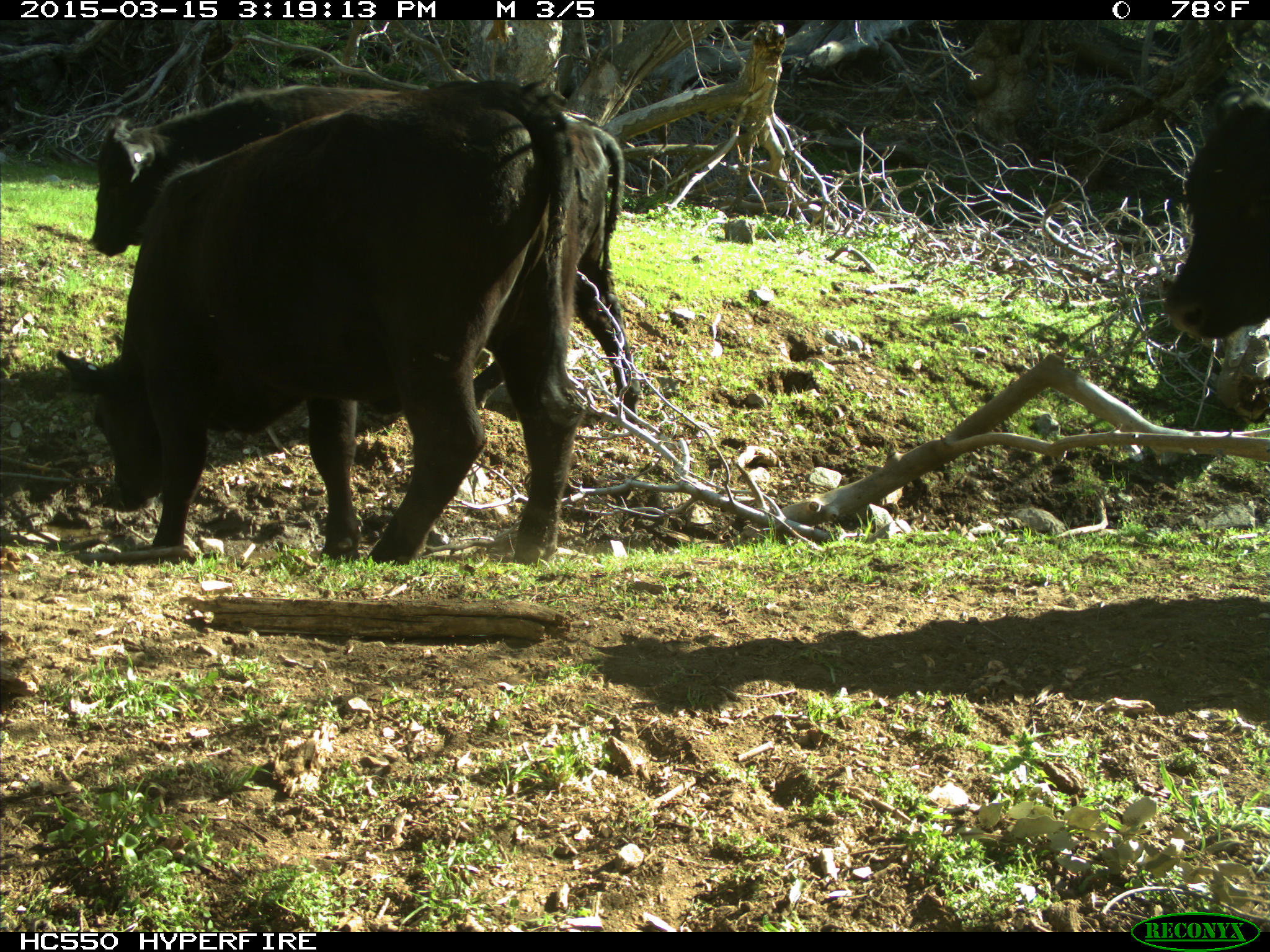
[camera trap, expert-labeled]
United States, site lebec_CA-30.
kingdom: Animalia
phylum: Chordata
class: Mammalia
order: Artiodactyla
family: Bovidae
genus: Bos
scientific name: Bos taurus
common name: domestic cow